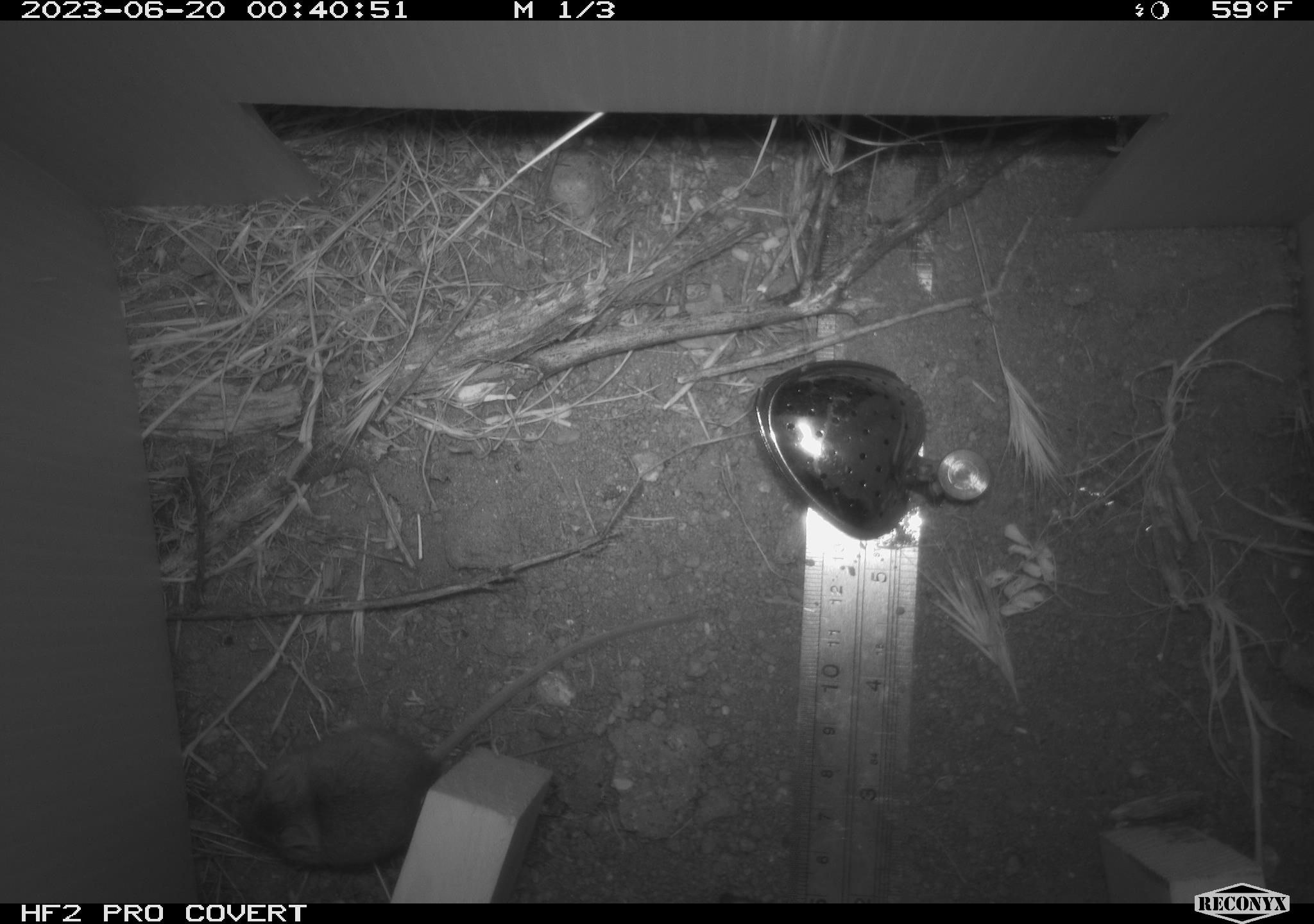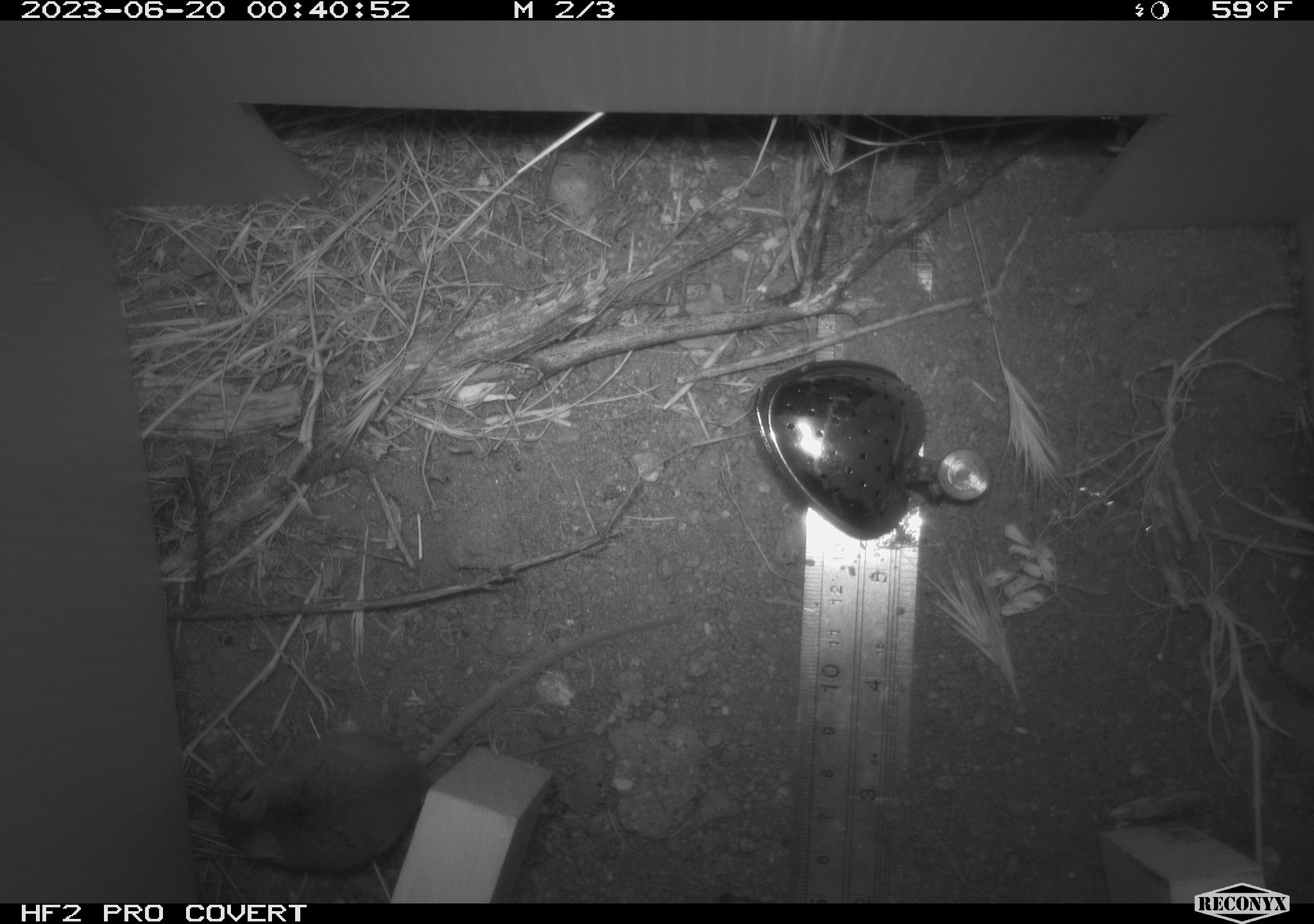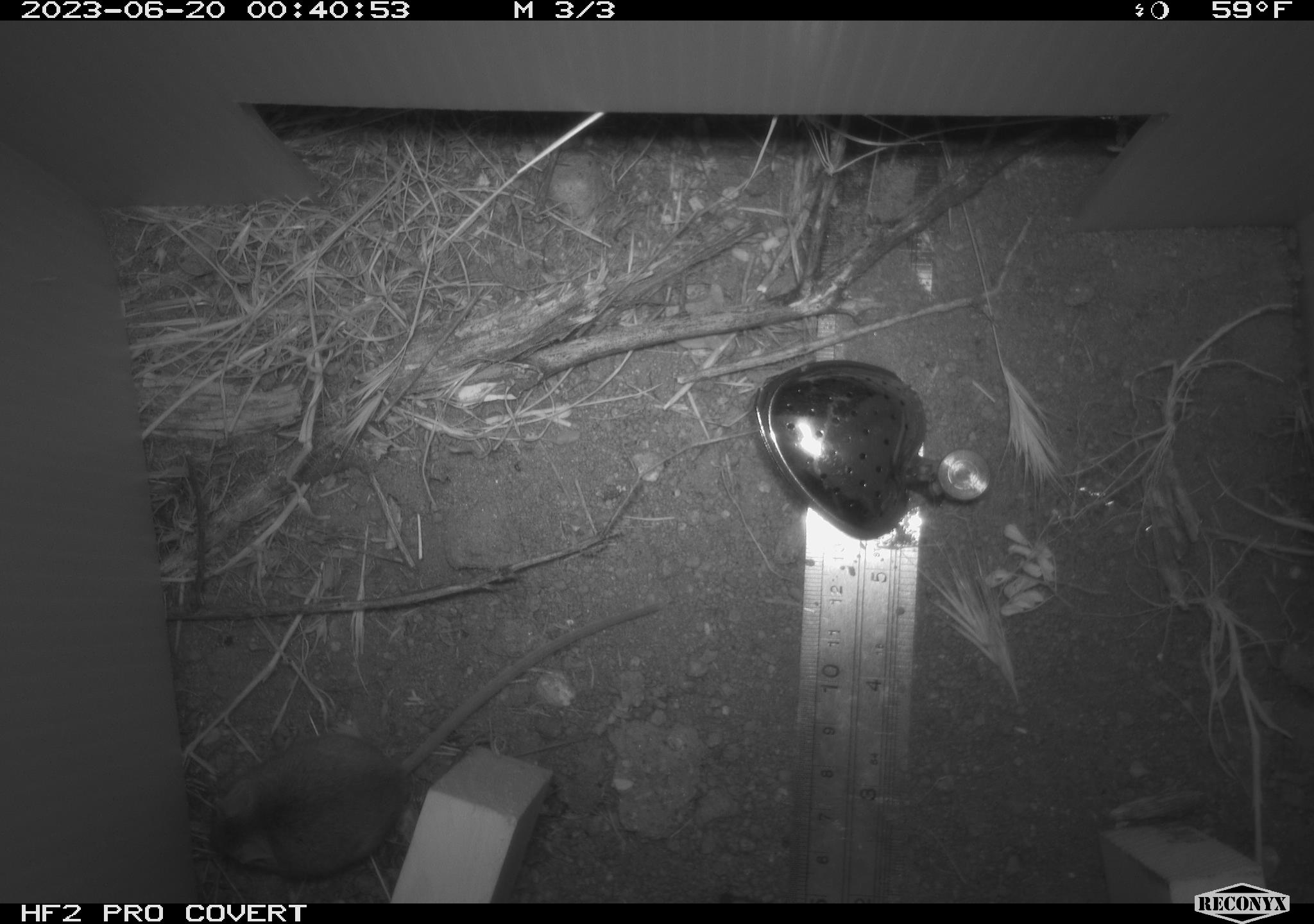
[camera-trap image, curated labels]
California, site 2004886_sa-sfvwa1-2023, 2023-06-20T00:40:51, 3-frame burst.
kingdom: Animalia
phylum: Chordata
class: Mammalia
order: Rodentia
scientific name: Rodentia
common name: rodent